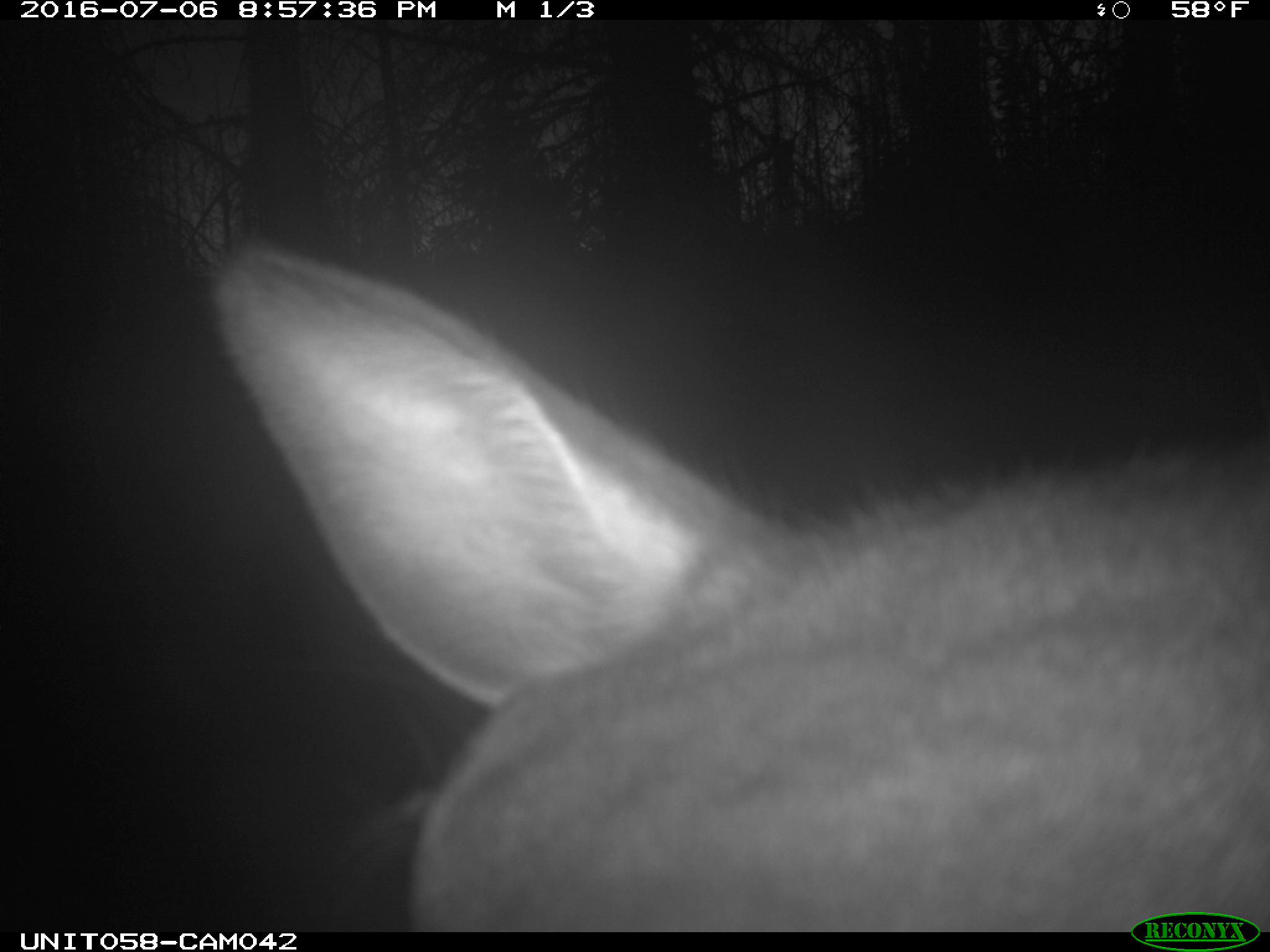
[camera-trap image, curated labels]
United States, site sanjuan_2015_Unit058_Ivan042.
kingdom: Animalia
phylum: Chordata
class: Mammalia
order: Artiodactyla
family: Cervidae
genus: Cervus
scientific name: Cervus elaphus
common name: red deer